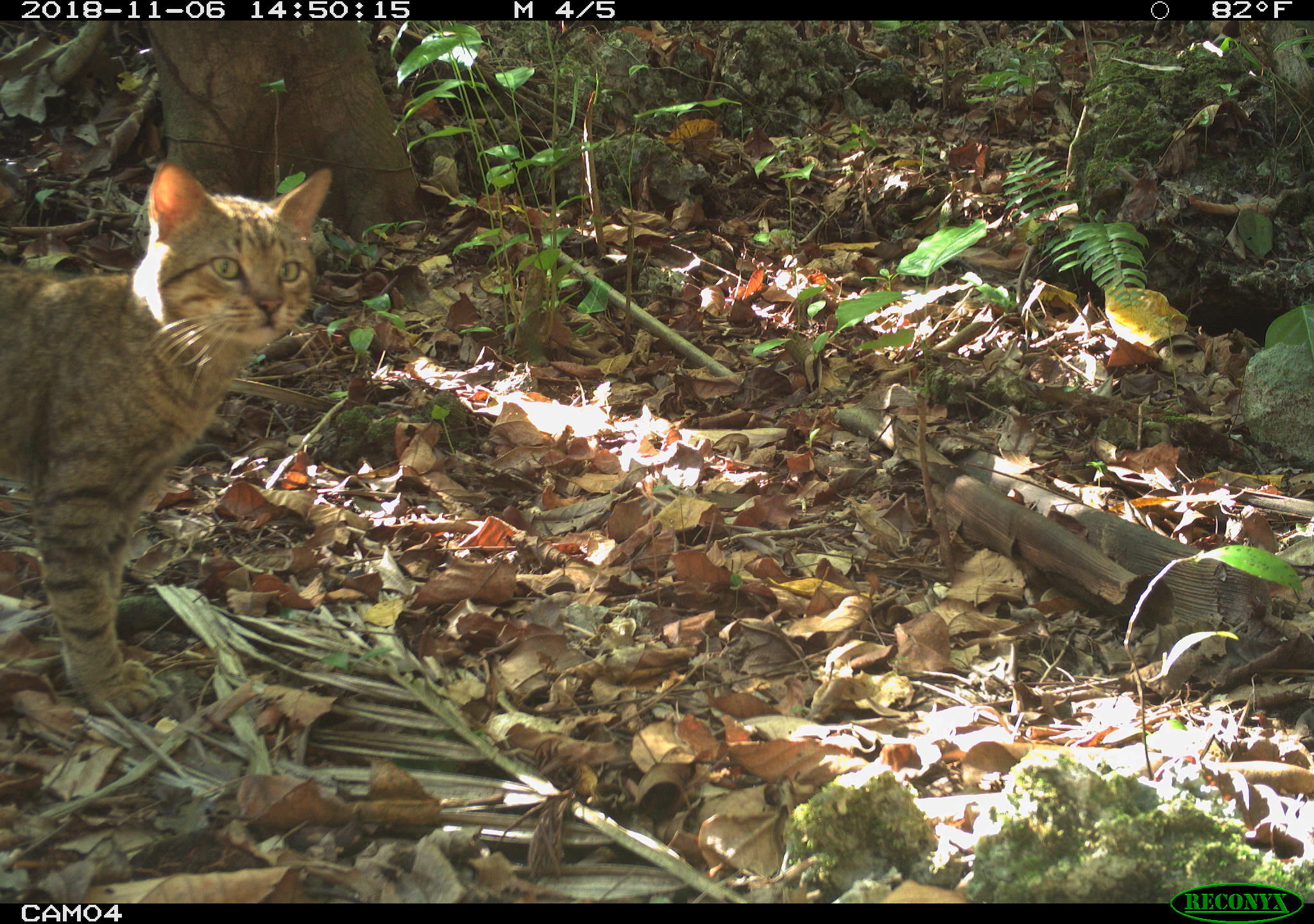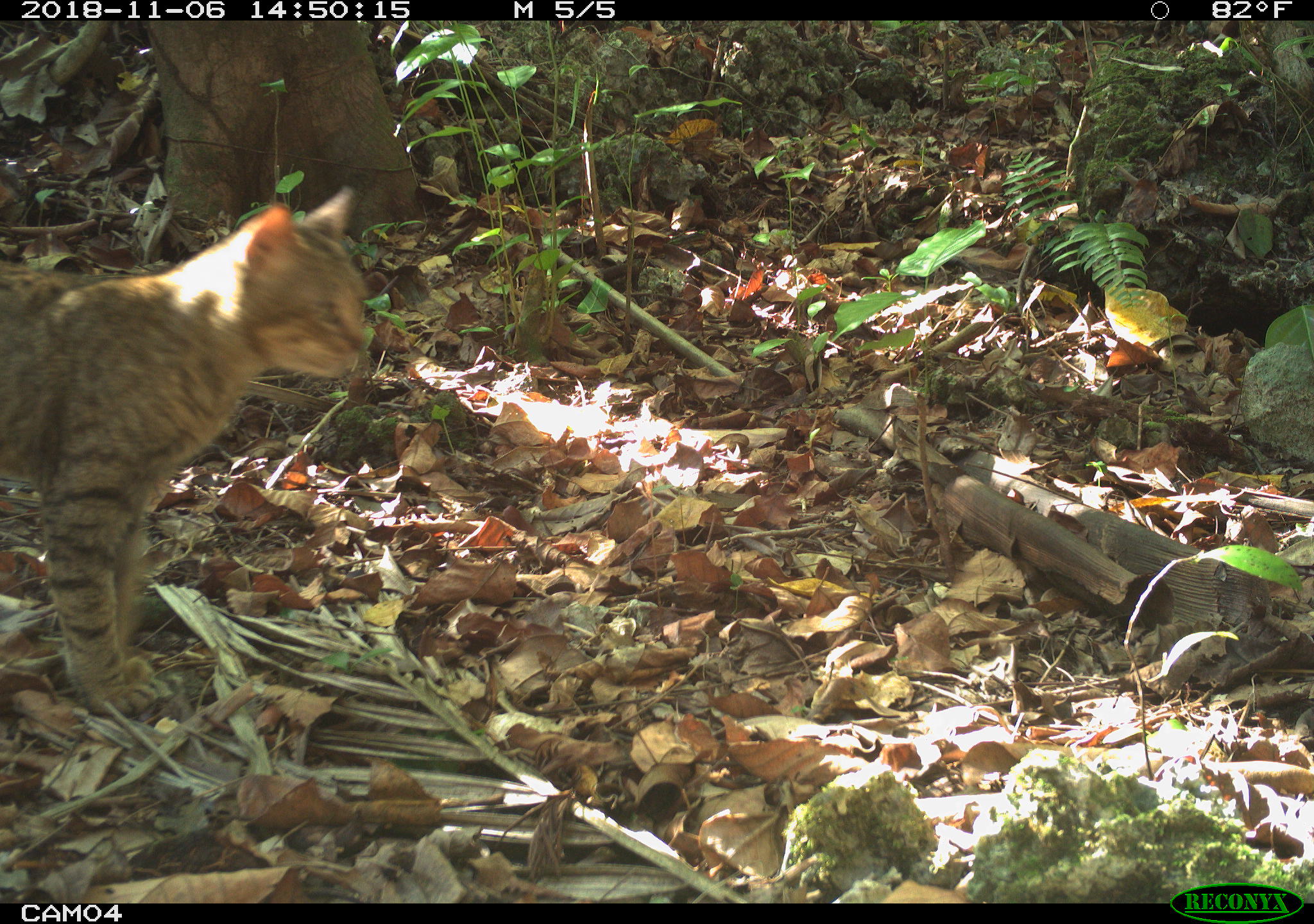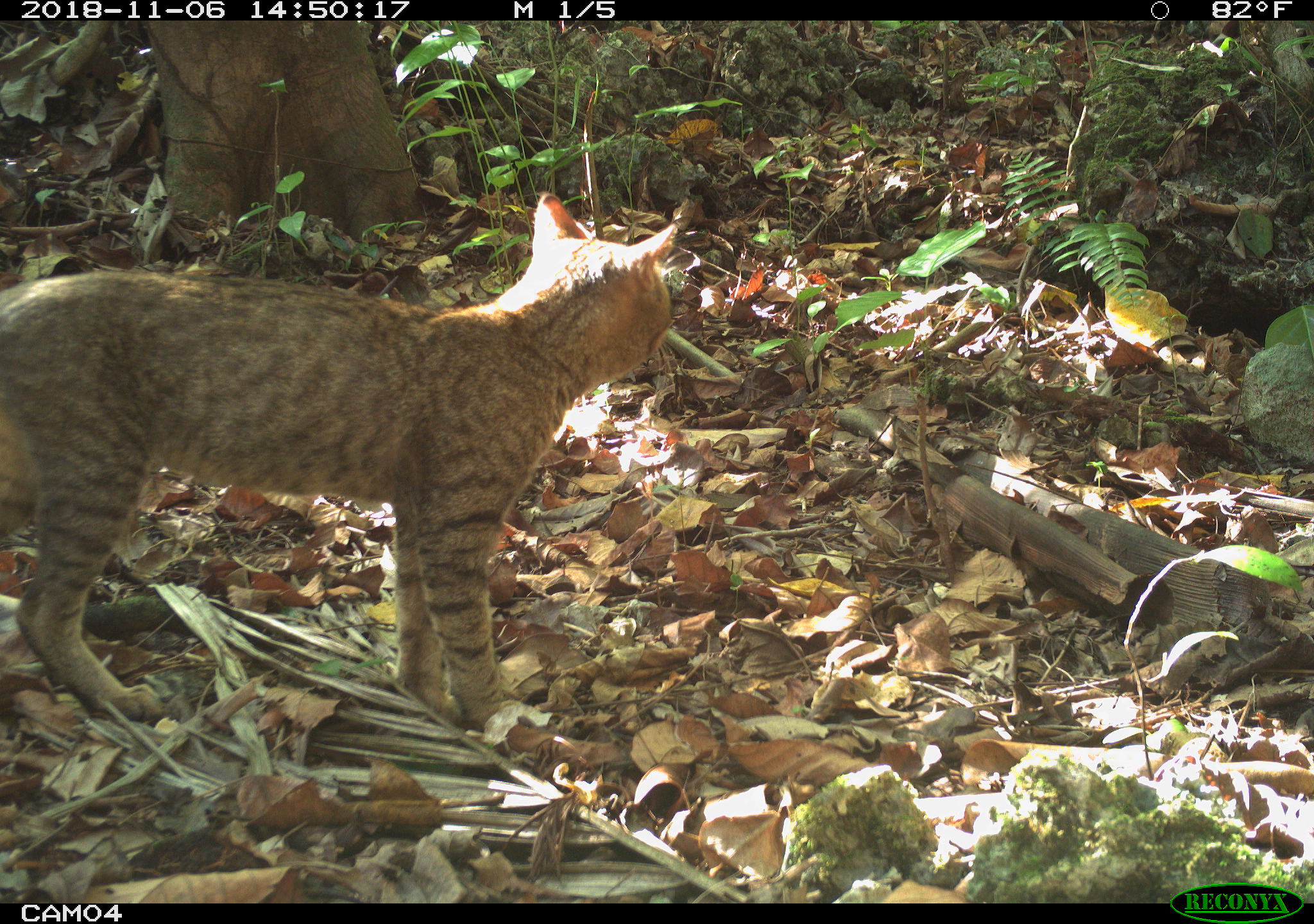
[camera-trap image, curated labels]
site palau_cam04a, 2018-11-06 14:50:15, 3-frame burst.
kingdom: Animalia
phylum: Chordata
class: Mammalia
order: Carnivora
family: Felidae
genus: Felis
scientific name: Felis catus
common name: cat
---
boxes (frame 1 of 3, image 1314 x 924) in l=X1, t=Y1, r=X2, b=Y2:
cat: l=0, t=155, r=345, b=718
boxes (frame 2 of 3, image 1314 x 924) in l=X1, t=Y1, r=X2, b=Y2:
cat: l=0, t=181, r=391, b=699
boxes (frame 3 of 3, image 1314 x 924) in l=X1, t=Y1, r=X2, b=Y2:
cat: l=1, t=187, r=699, b=746